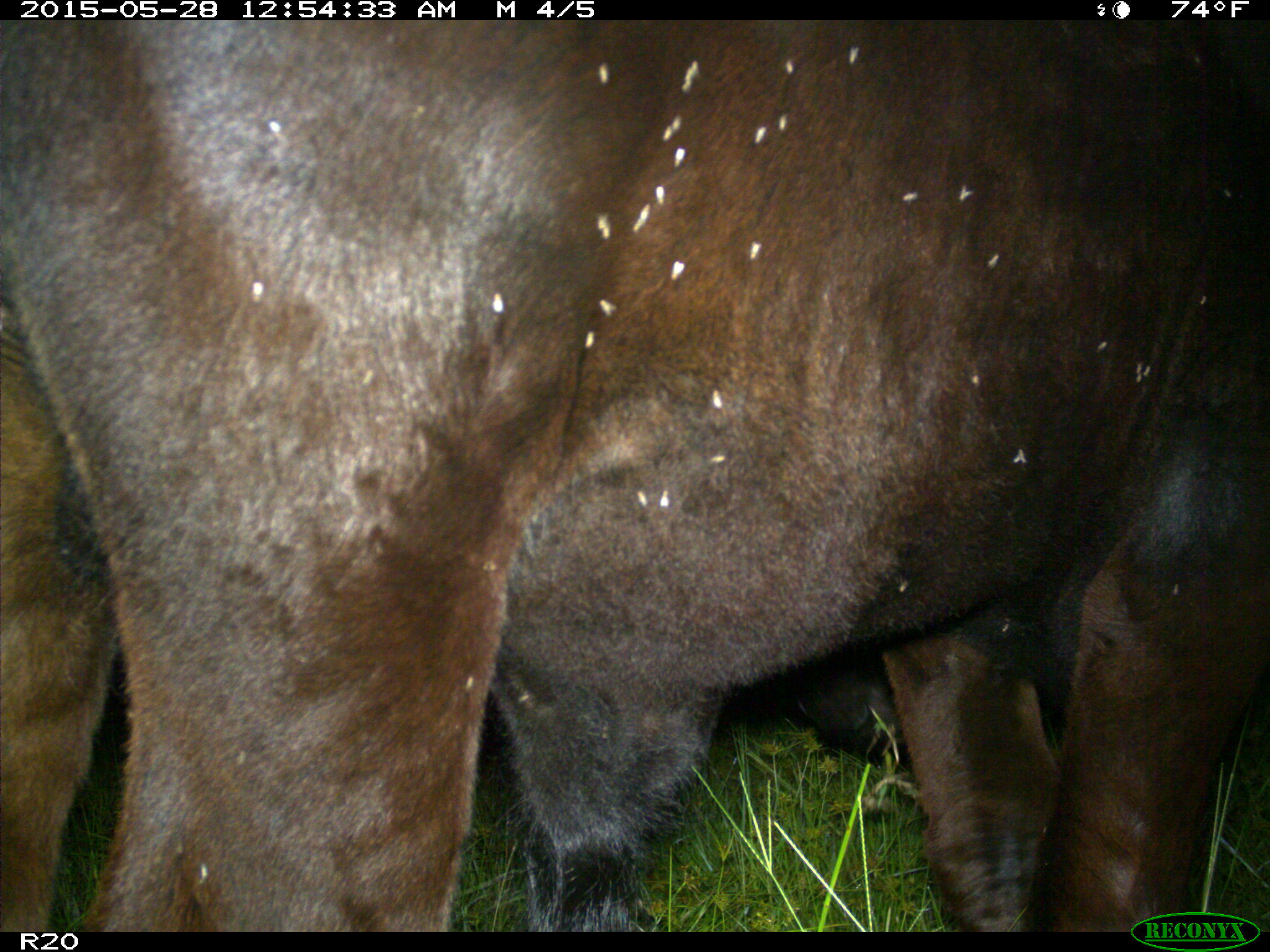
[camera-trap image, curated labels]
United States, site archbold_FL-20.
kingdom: Animalia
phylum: Chordata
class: Mammalia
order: Artiodactyla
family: Bovidae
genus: Bos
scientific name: Bos taurus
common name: domestic cow